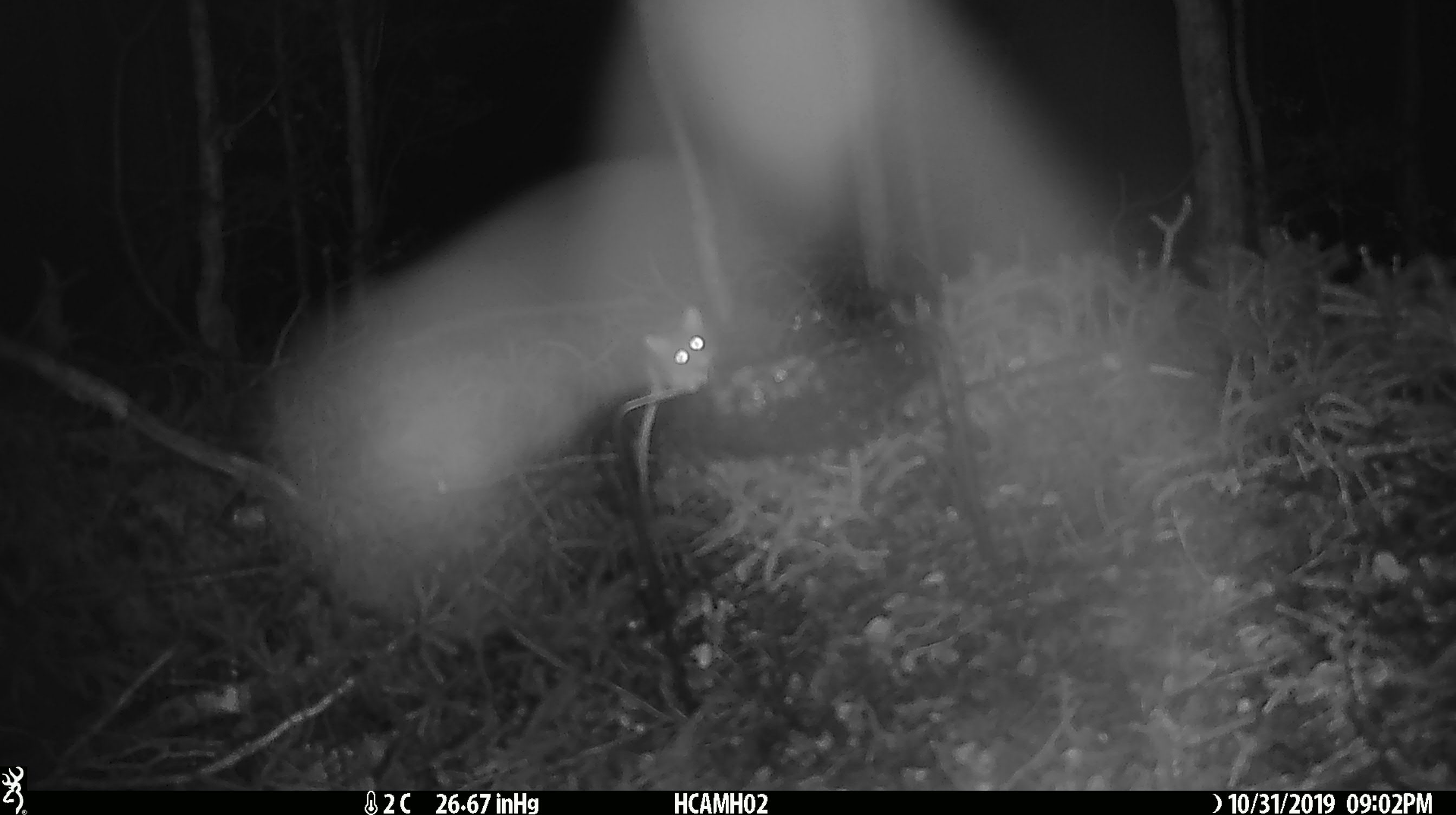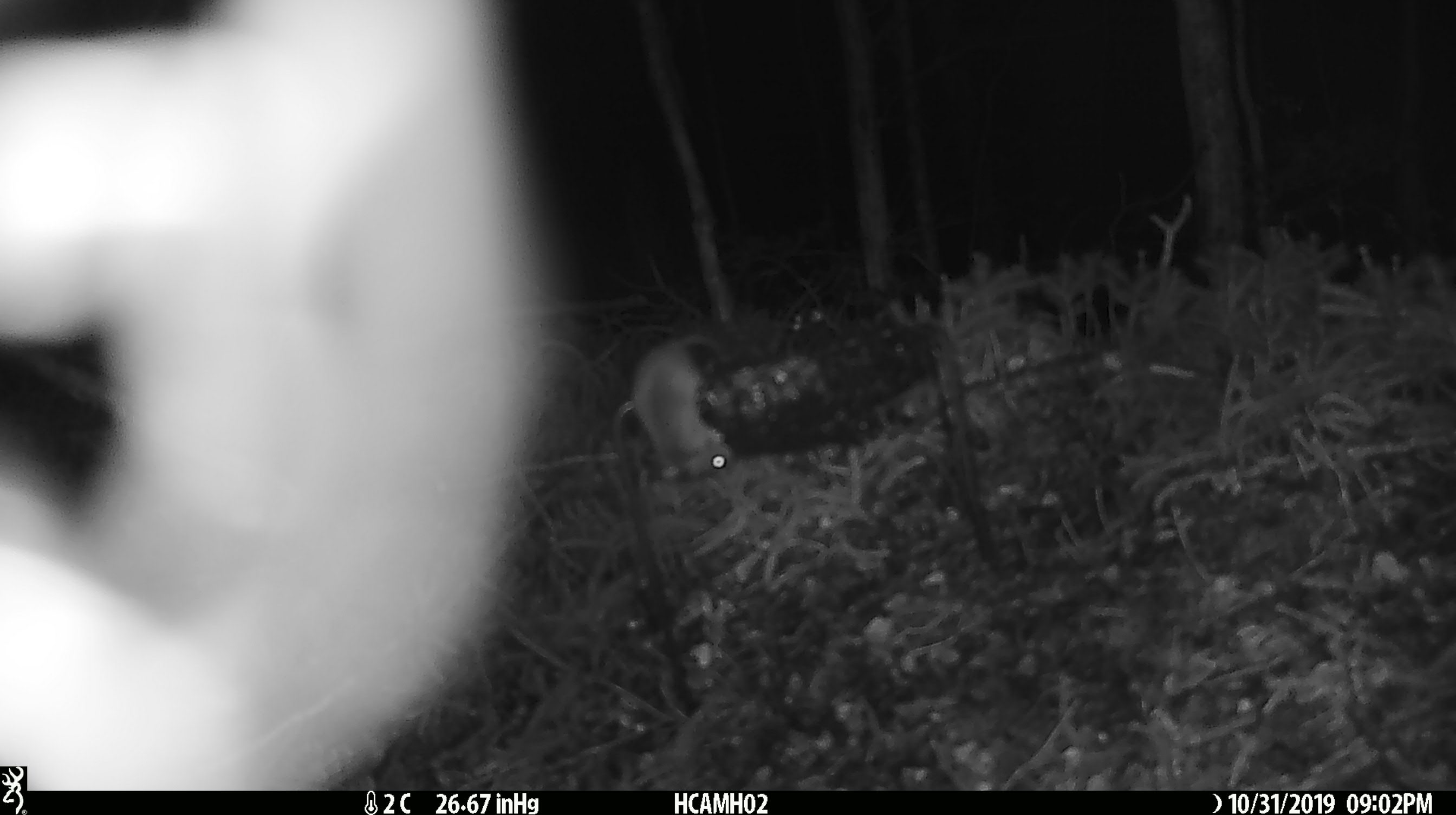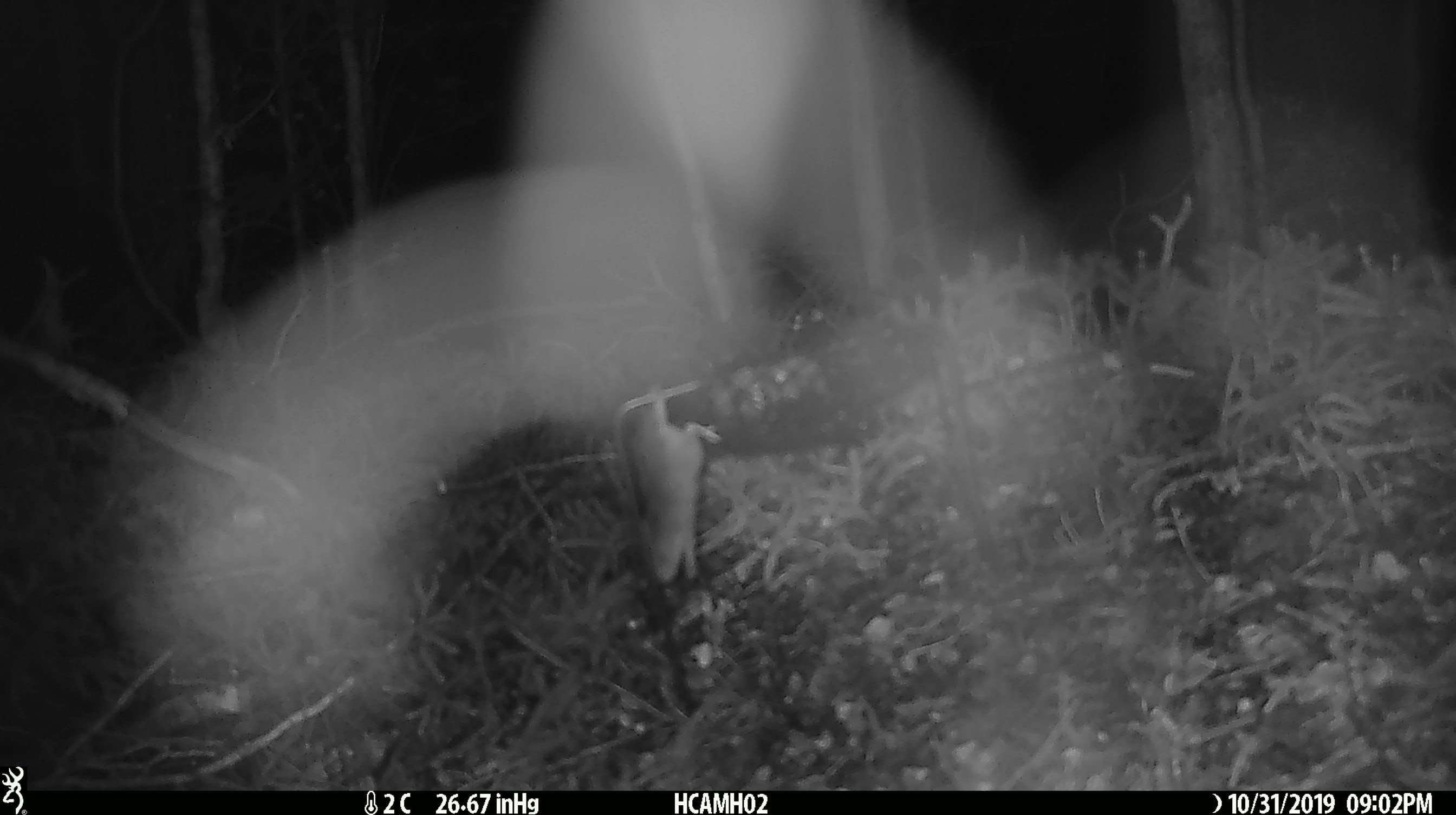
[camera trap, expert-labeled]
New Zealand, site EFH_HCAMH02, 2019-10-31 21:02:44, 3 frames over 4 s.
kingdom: Animalia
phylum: Chordata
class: Mammalia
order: Rodentia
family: Muridae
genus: Mus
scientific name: Mus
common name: mouse